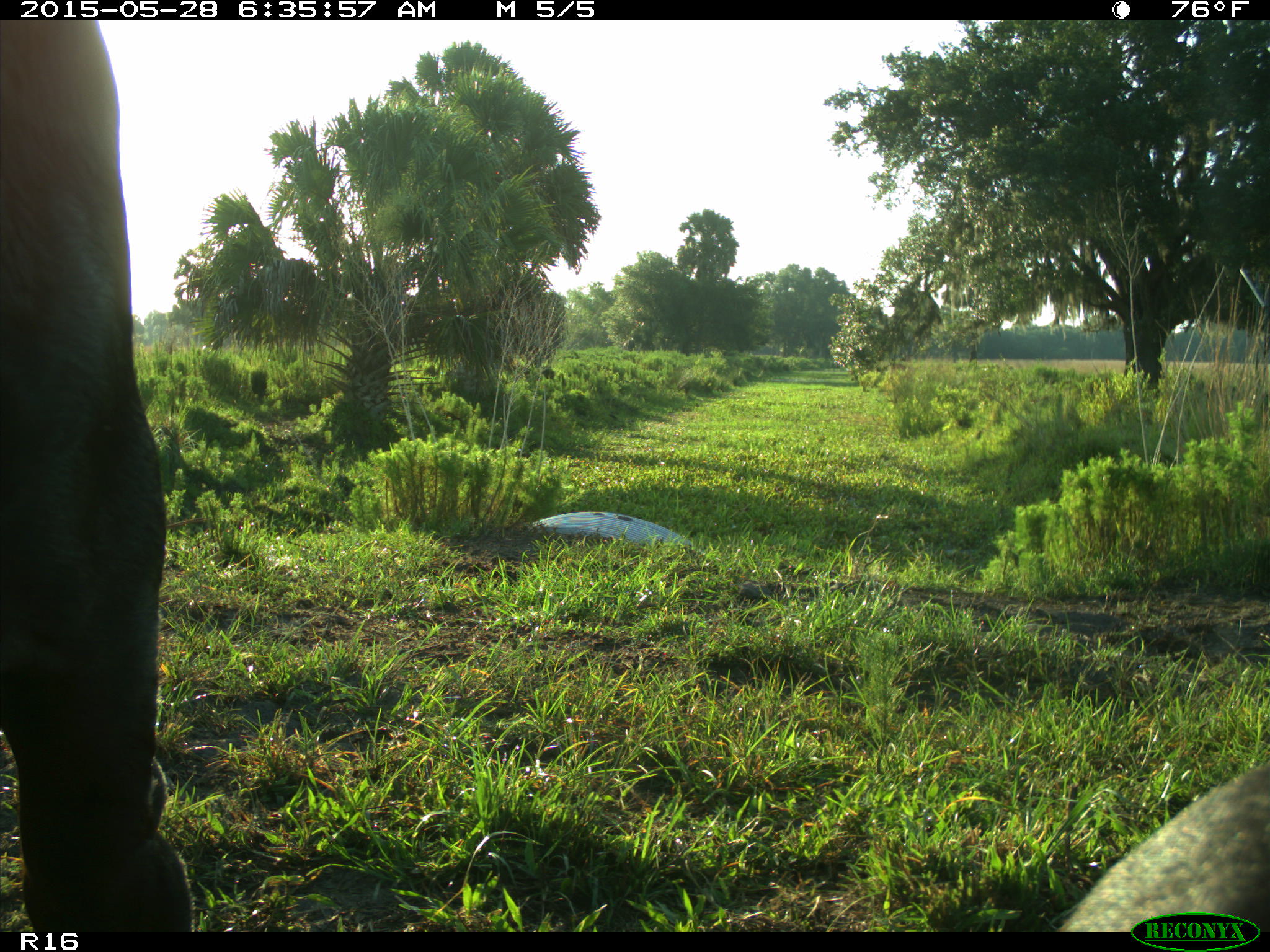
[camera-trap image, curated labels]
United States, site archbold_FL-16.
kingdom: Animalia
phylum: Chordata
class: Mammalia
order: Artiodactyla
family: Bovidae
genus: Bos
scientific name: Bos taurus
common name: domestic cow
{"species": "Bos taurus (domestic cow)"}